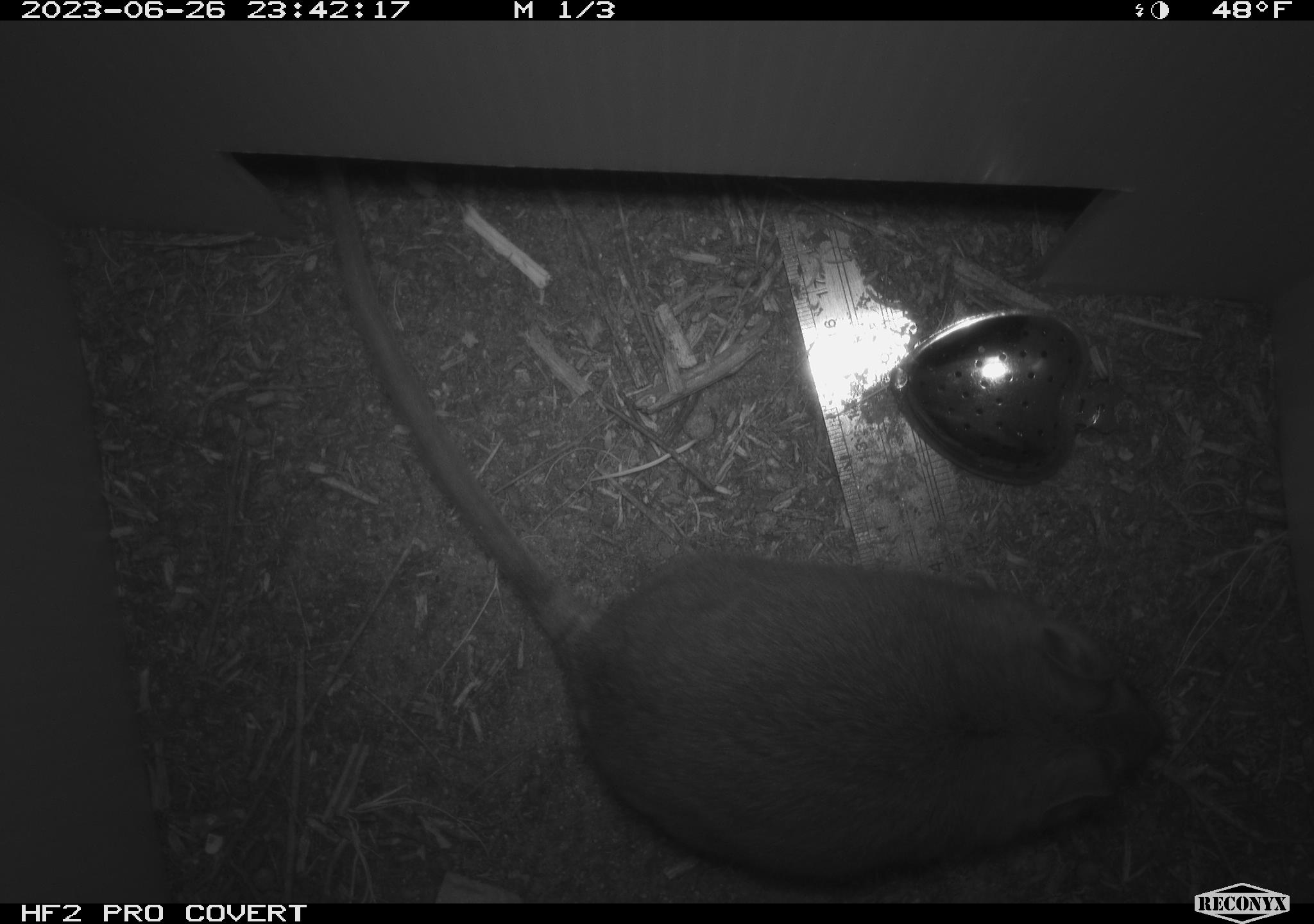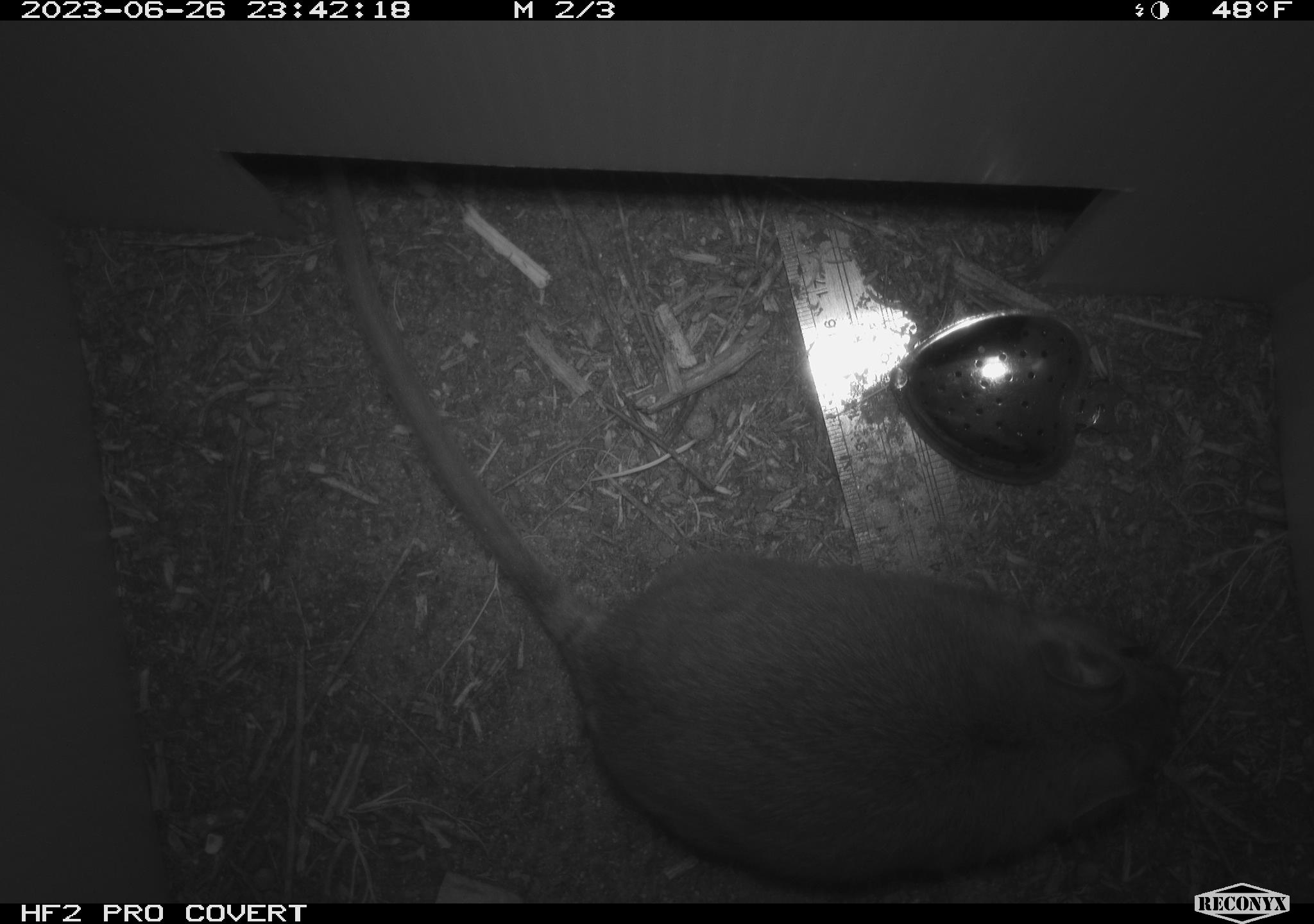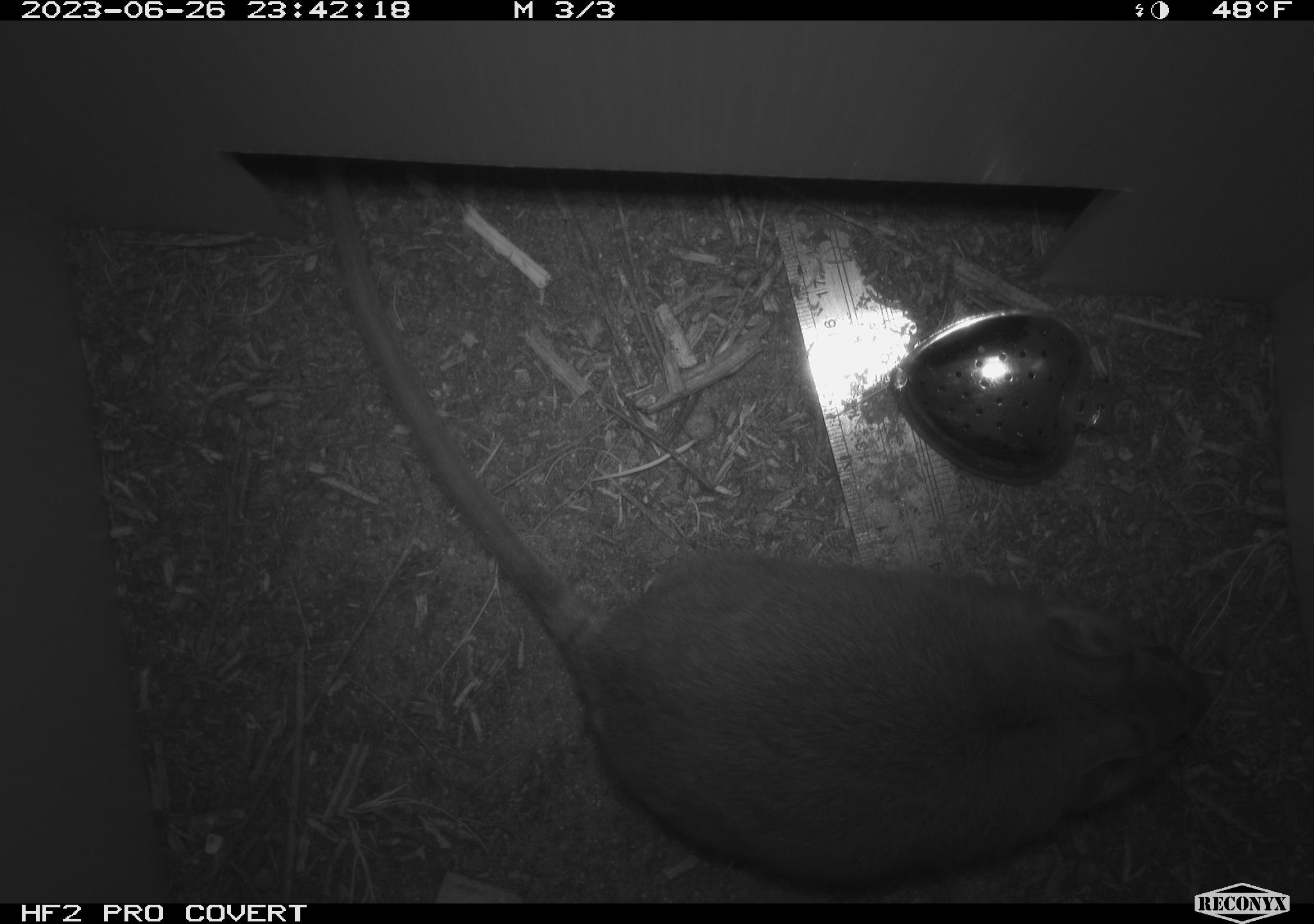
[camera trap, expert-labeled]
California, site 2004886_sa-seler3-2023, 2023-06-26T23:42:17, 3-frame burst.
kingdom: Animalia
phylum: Chordata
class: Mammalia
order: Rodentia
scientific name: Rodentia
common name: woodrat or rat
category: woodrat or rat species